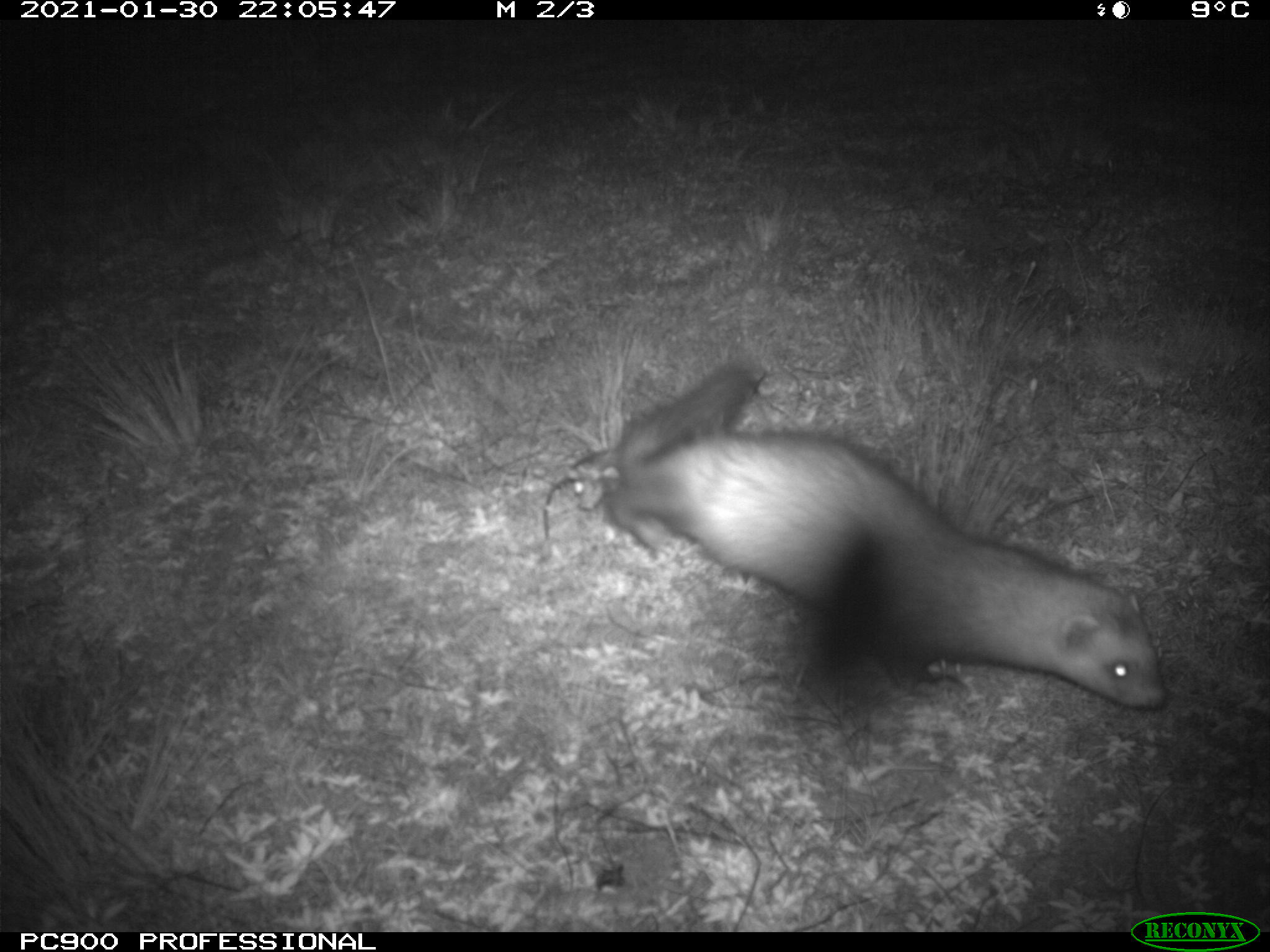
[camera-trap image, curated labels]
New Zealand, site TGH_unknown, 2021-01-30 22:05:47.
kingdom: Animalia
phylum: Chordata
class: Mammalia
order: Carnivora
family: Mustelidae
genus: Mustela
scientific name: Mustela furo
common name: ferret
Ferret (Mustela furo).